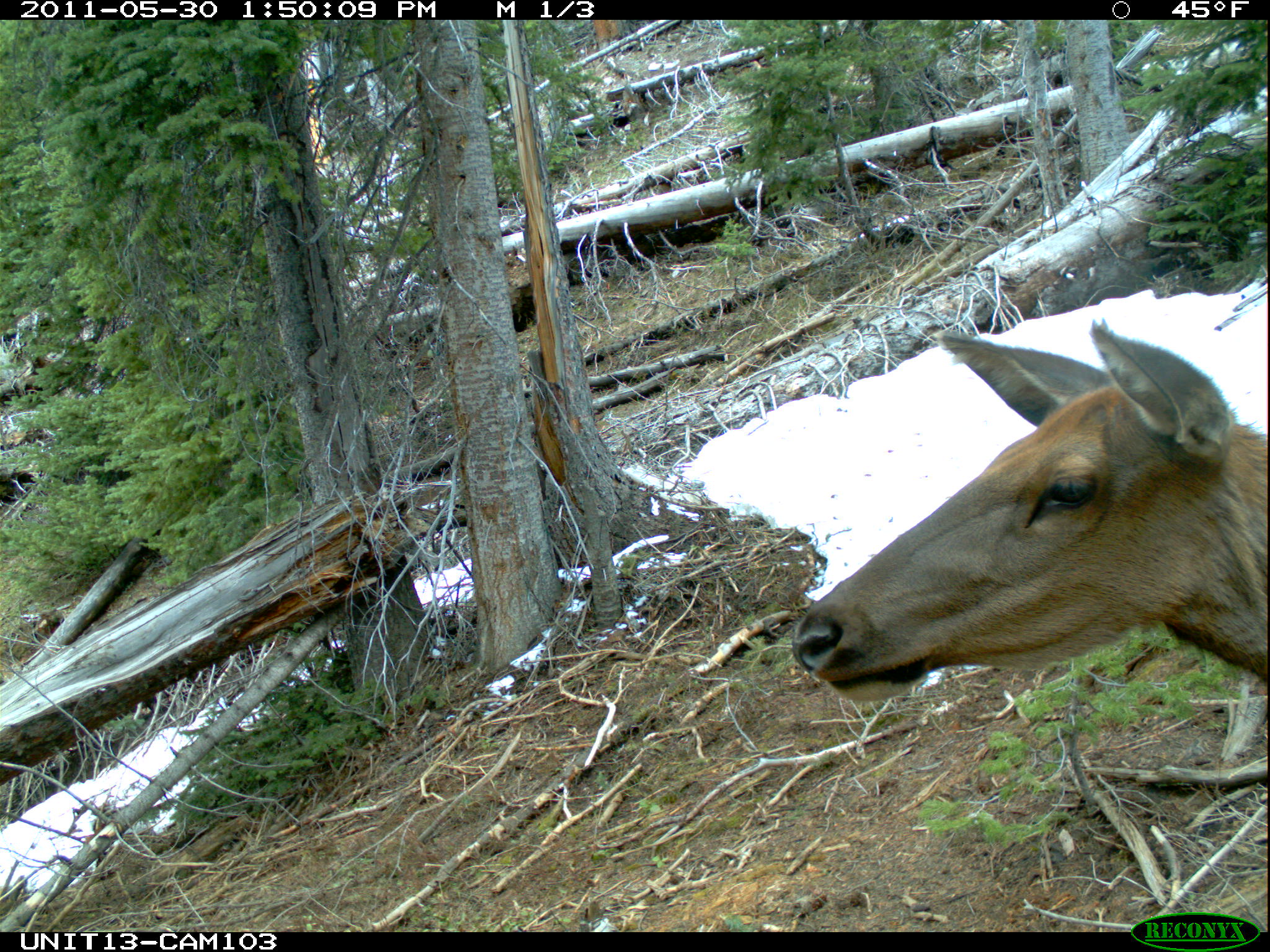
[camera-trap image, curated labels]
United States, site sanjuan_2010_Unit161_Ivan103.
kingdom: Animalia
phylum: Chordata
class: Mammalia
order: Artiodactyla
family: Cervidae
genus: Cervus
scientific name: Cervus elaphus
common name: red deer